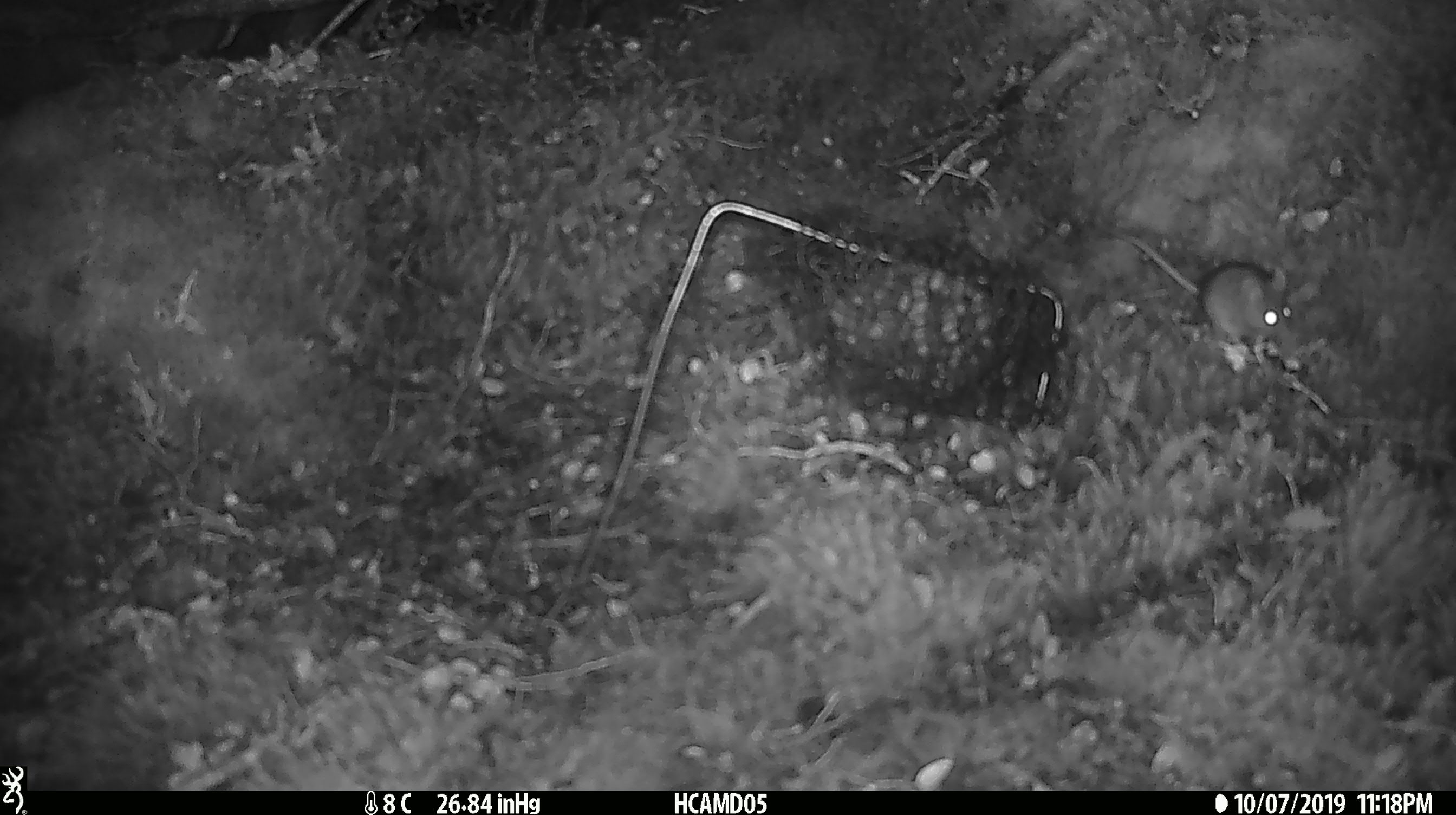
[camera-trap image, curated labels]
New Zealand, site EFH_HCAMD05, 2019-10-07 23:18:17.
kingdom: Animalia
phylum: Chordata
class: Mammalia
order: Rodentia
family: Muridae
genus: Mus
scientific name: Mus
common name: mouse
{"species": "mouse (Mus)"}